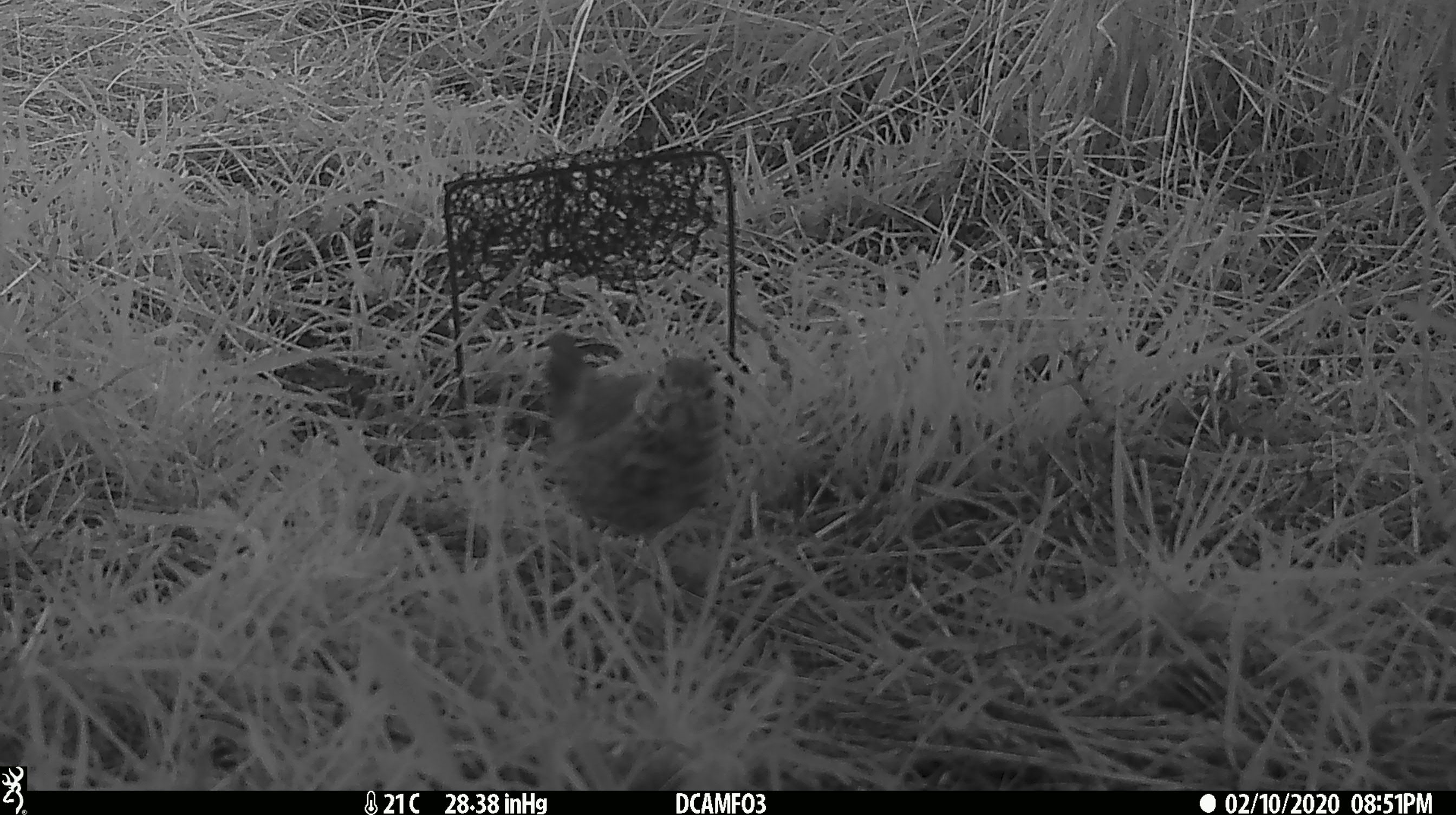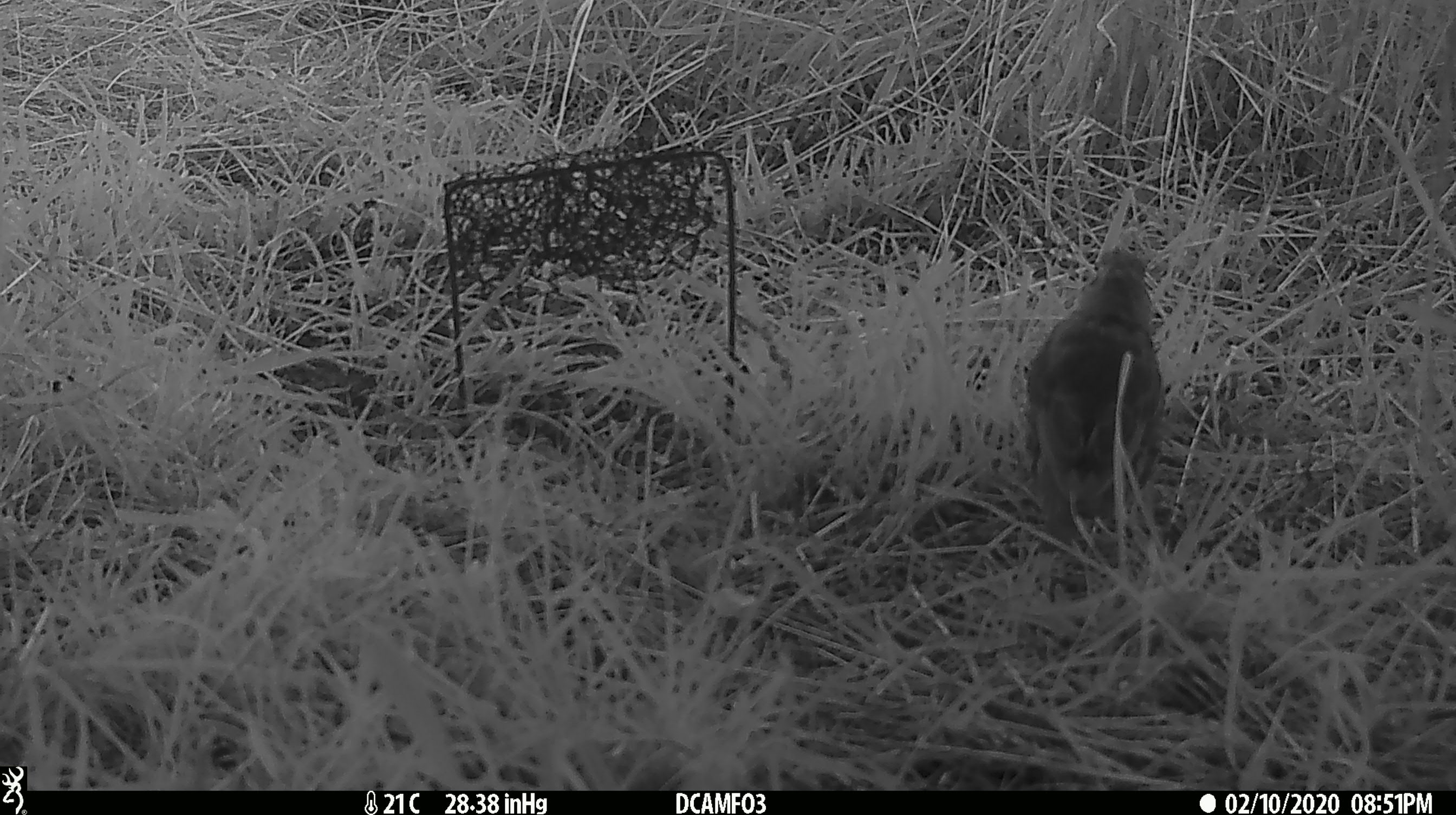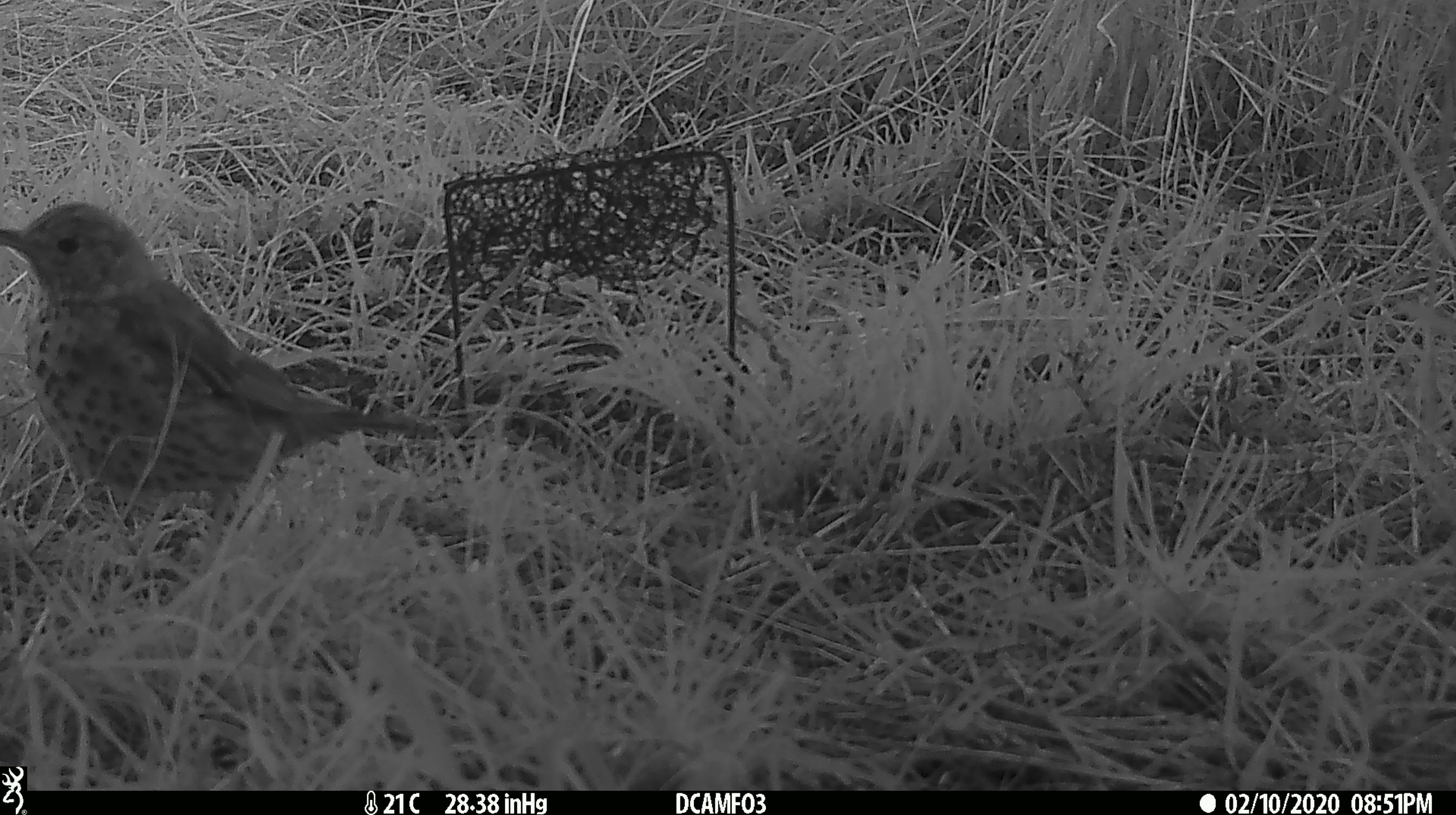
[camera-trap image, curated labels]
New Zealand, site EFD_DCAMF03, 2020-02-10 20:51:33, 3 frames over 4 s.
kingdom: Animalia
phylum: Chordata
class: Aves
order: Passeriformes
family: Turdidae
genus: Turdus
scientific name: Turdus philomelos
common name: song thrush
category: thrush